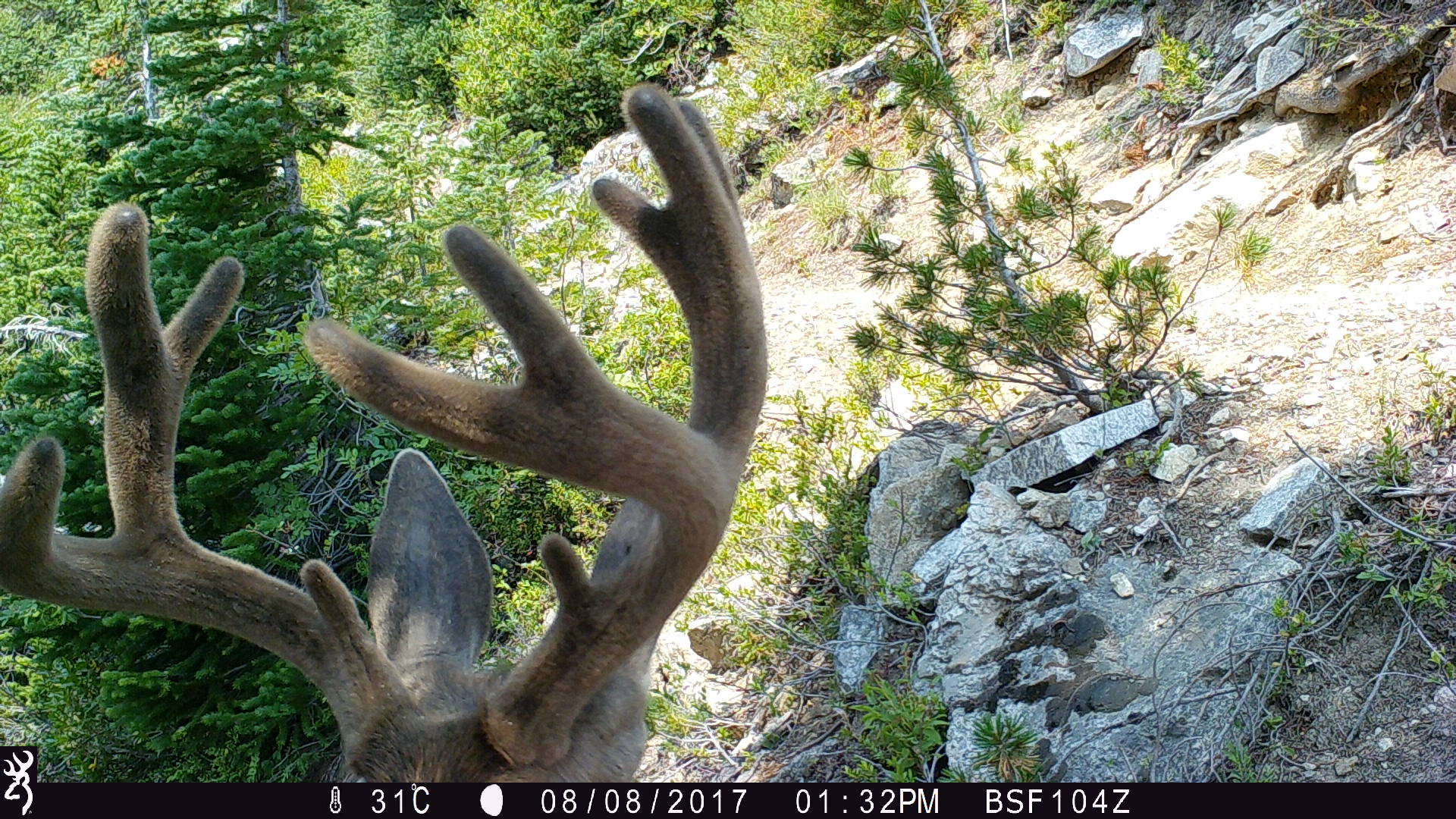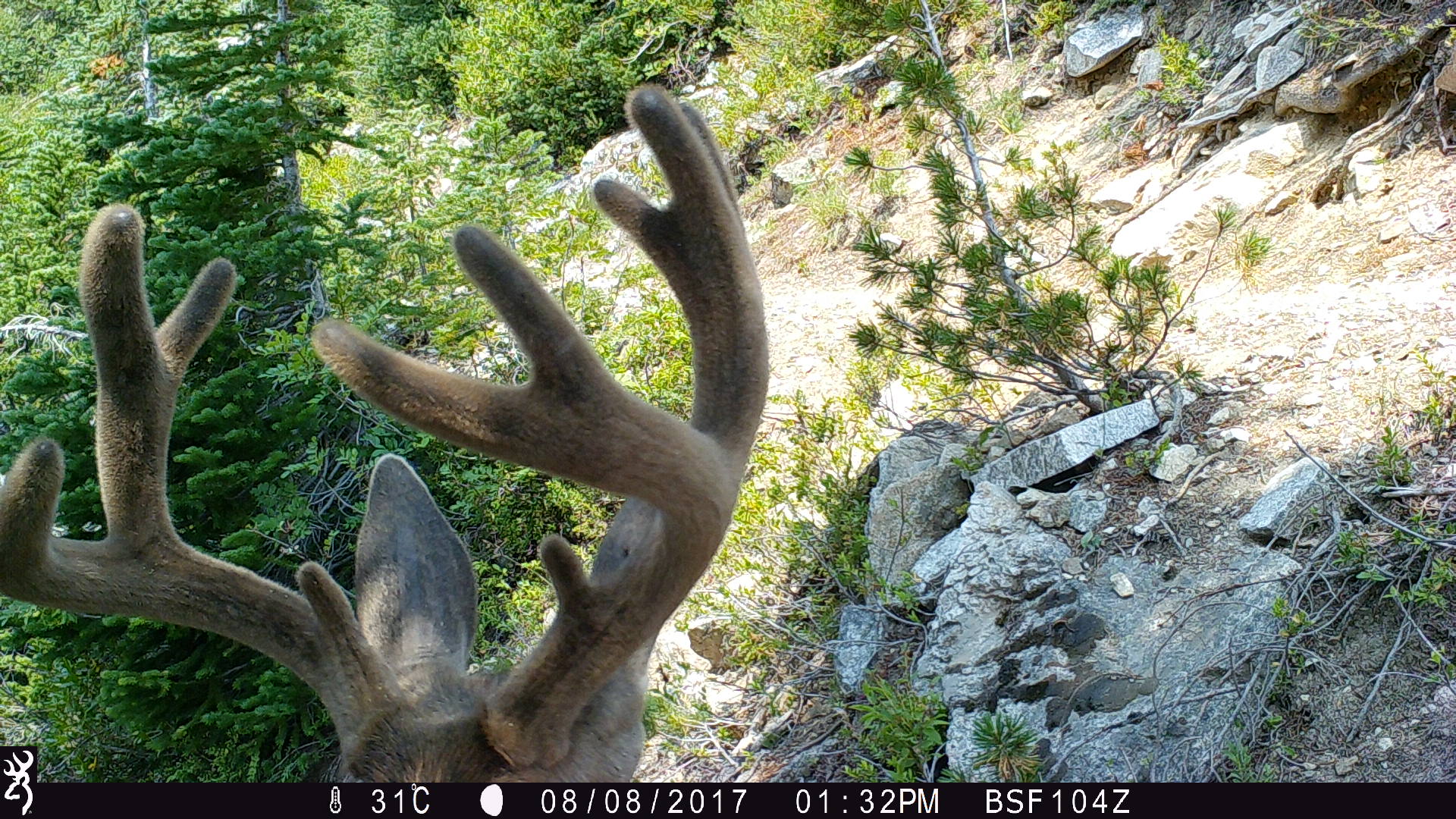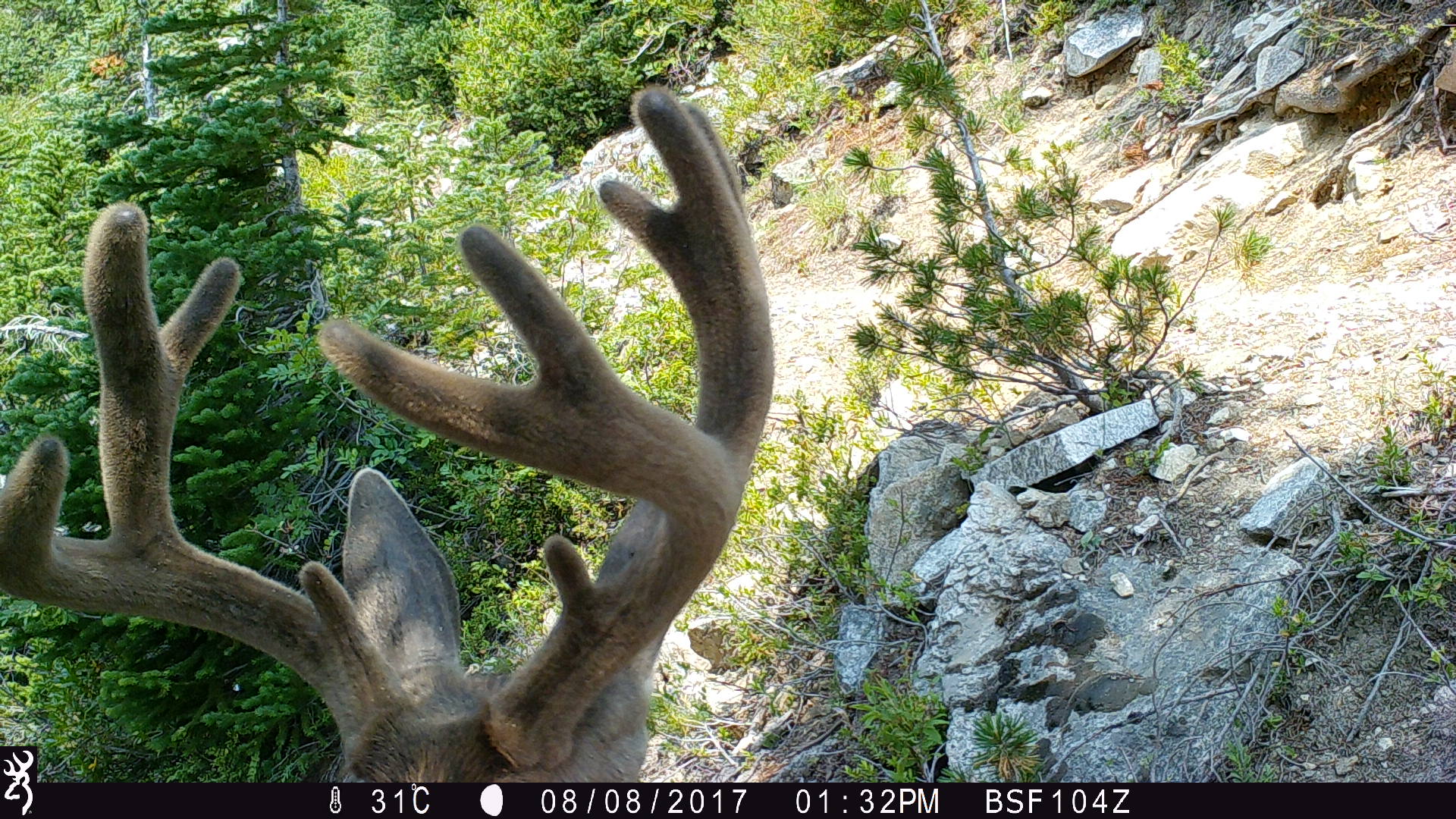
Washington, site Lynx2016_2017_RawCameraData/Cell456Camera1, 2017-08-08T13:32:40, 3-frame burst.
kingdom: Animalia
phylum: Chordata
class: Mammalia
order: Artiodactyla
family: Cervidae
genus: Odocoileus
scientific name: Odocoileus hemionus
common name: mule deer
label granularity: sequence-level